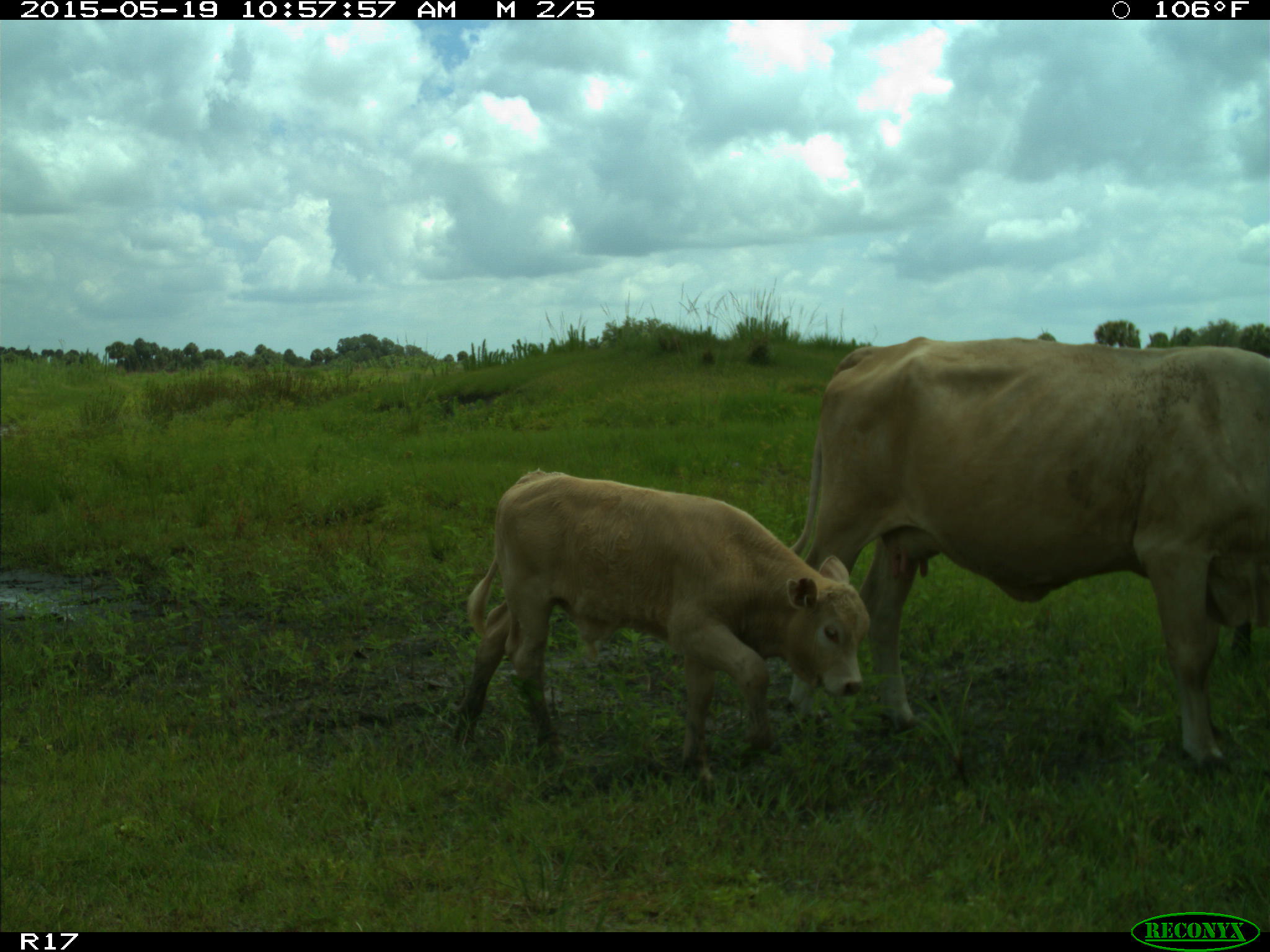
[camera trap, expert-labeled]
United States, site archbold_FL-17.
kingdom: Animalia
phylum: Chordata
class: Mammalia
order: Artiodactyla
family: Bovidae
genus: Bos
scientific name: Bos taurus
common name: domestic cow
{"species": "Bos taurus (domestic cow)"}